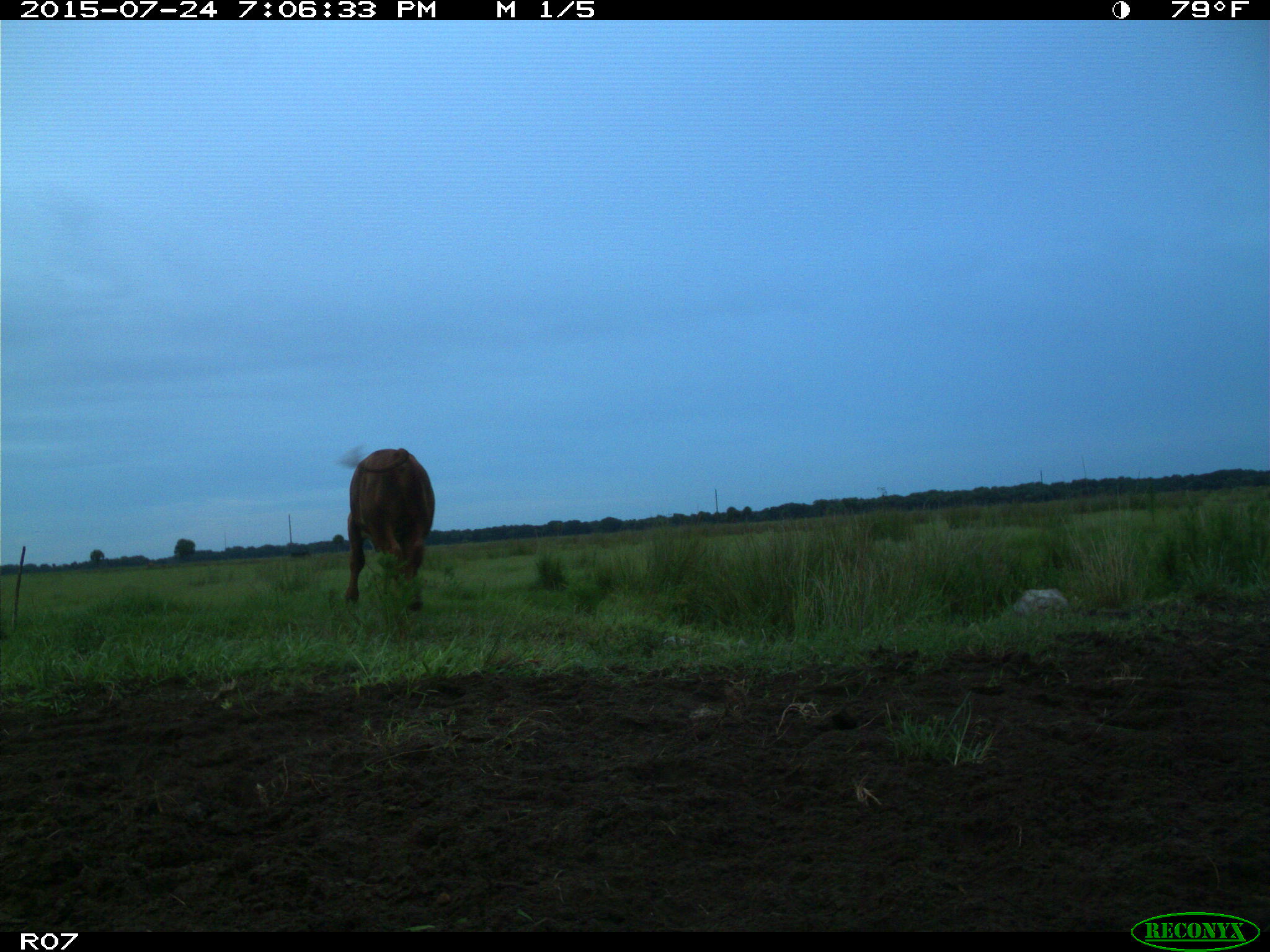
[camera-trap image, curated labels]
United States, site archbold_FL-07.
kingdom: Animalia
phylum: Chordata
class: Mammalia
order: Artiodactyla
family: Bovidae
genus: Bos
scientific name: Bos taurus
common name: domestic cow